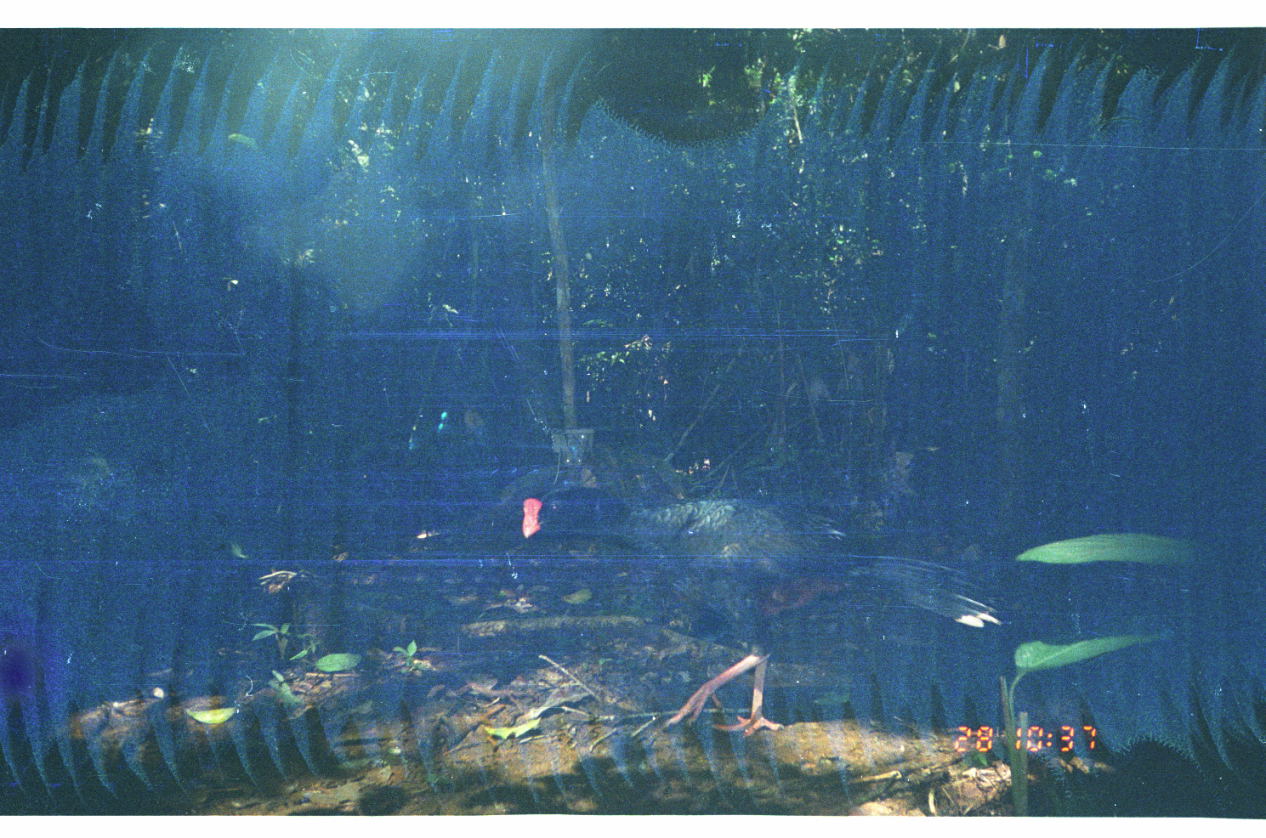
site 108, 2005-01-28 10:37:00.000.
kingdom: Animalia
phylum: Chordata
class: Aves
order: Galliformes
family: Cracidae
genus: Mitu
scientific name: Mitu tuberosum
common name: razor-billed curassow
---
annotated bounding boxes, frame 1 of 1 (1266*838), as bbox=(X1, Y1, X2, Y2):
mitu tuberosum: bbox=(521, 483, 1006, 737)